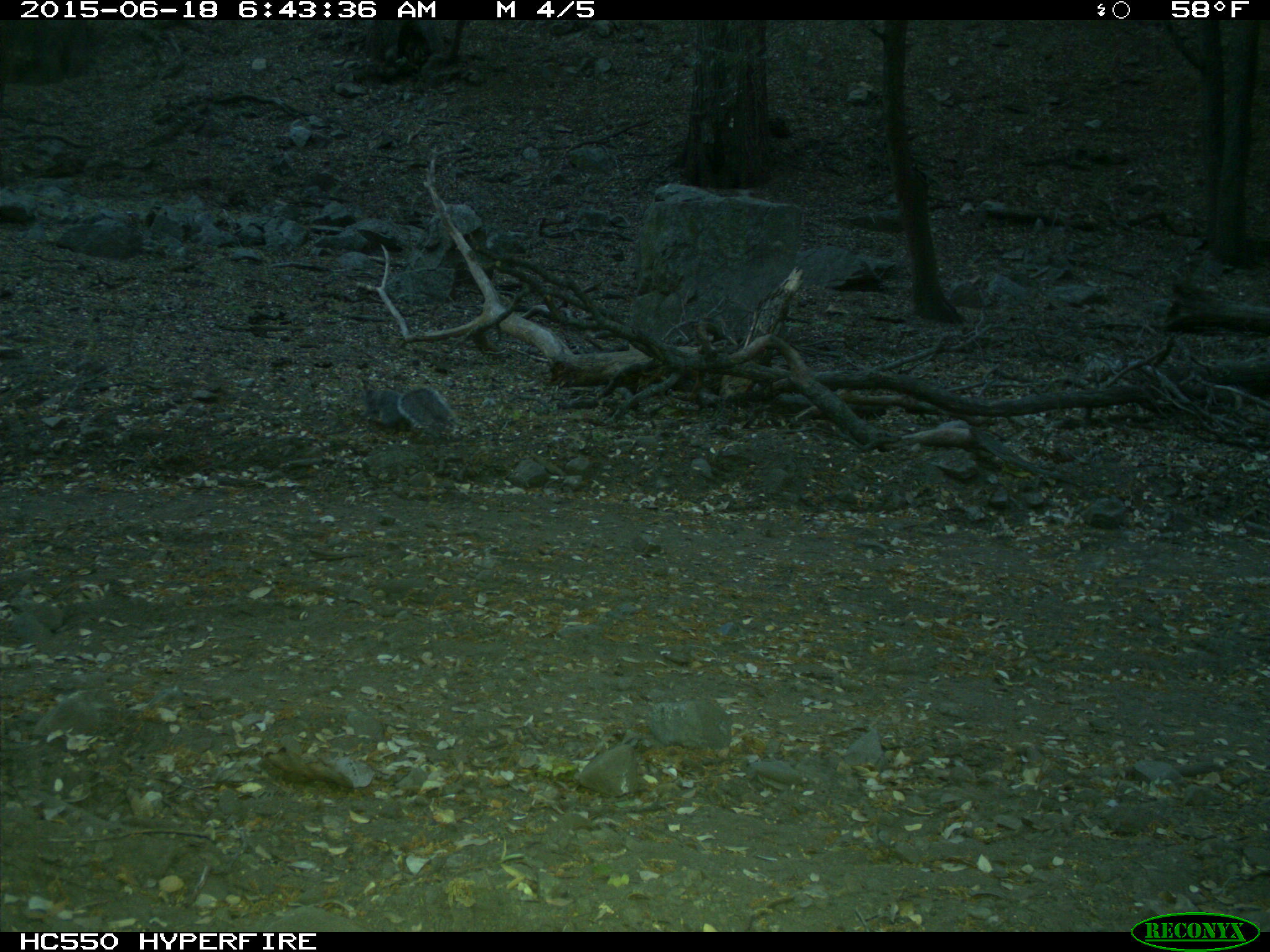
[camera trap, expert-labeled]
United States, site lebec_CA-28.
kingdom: Animalia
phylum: Chordata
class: Mammalia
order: Rodentia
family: Sciuridae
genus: Sciurus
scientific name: Sciurus carolinensis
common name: eastern gray squirrel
Sciurus carolinensis (eastern gray squirrel).